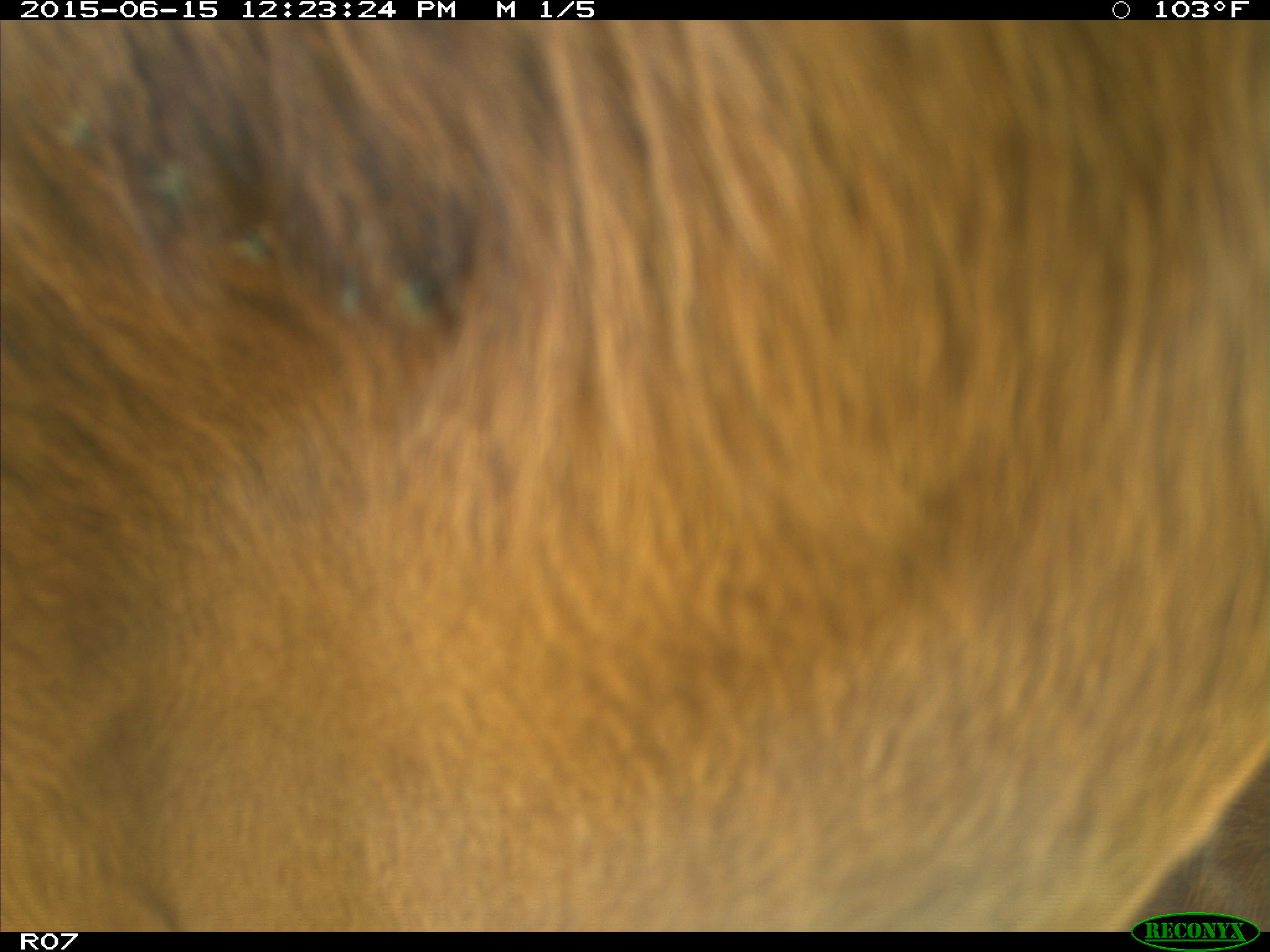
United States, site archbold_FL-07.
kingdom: Animalia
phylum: Chordata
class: Mammalia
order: Artiodactyla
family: Bovidae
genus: Bos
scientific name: Bos taurus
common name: domestic cow